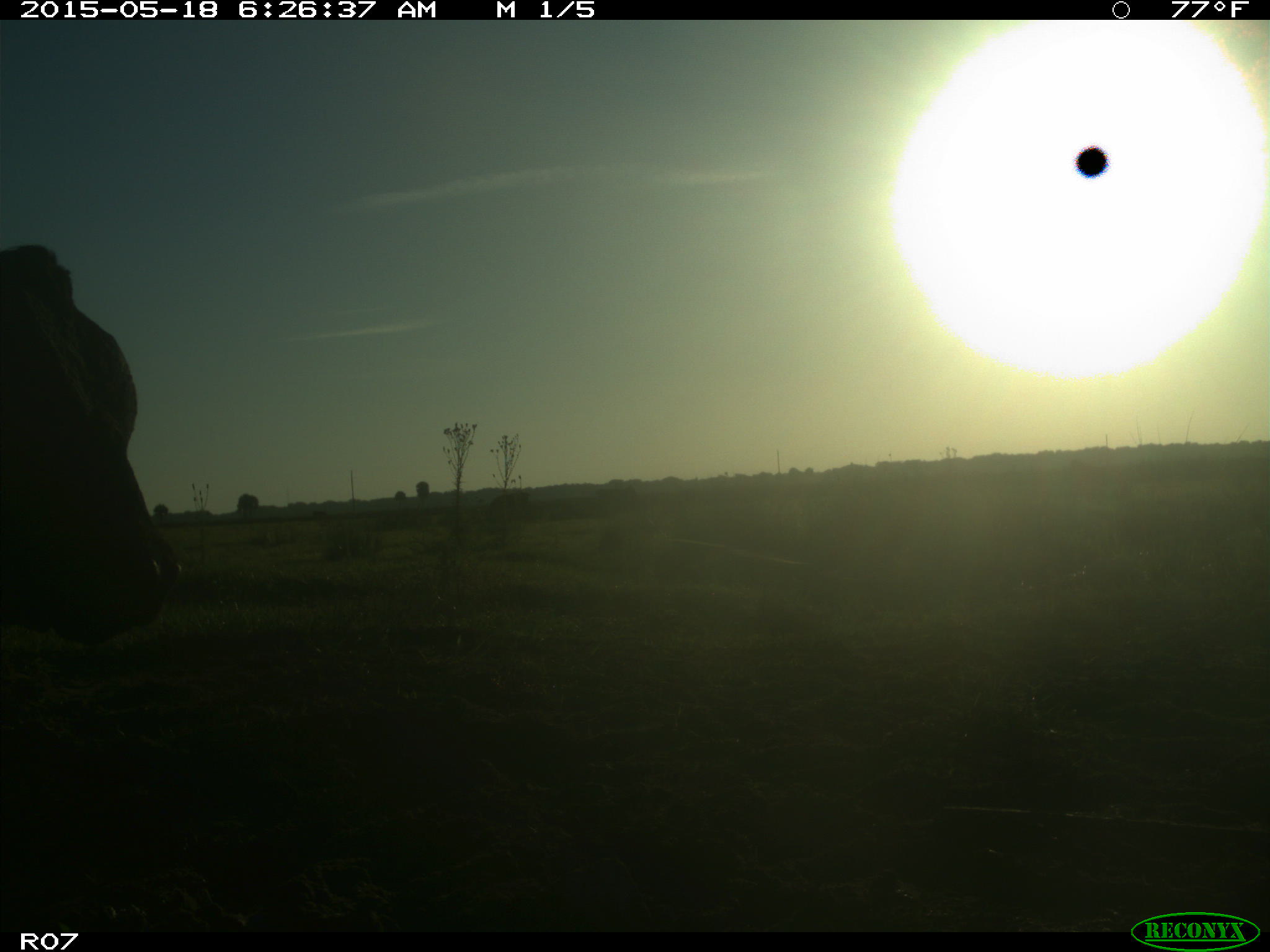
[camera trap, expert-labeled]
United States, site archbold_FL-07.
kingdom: Animalia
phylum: Chordata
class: Mammalia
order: Artiodactyla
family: Bovidae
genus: Bos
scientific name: Bos taurus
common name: domestic cow